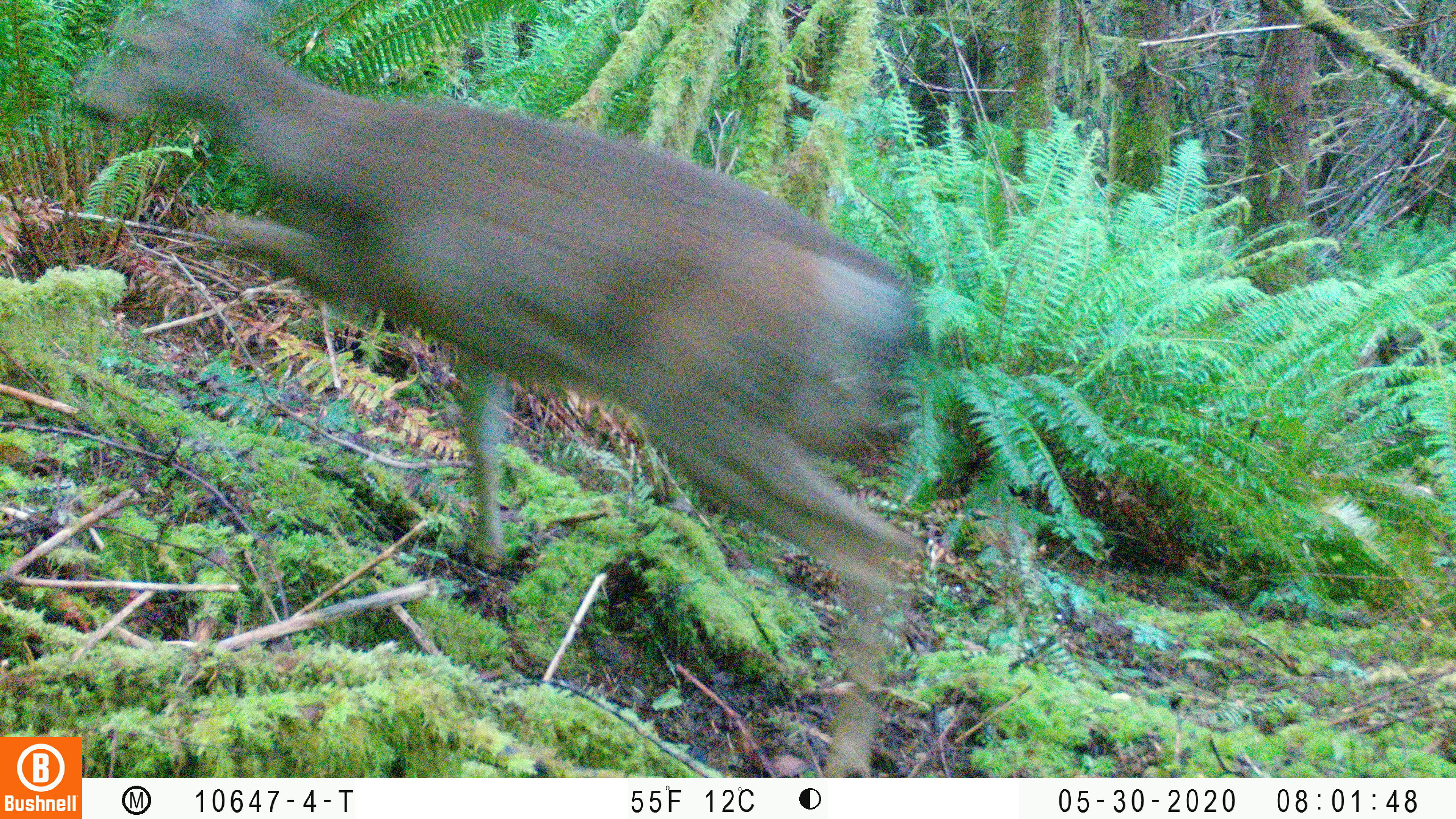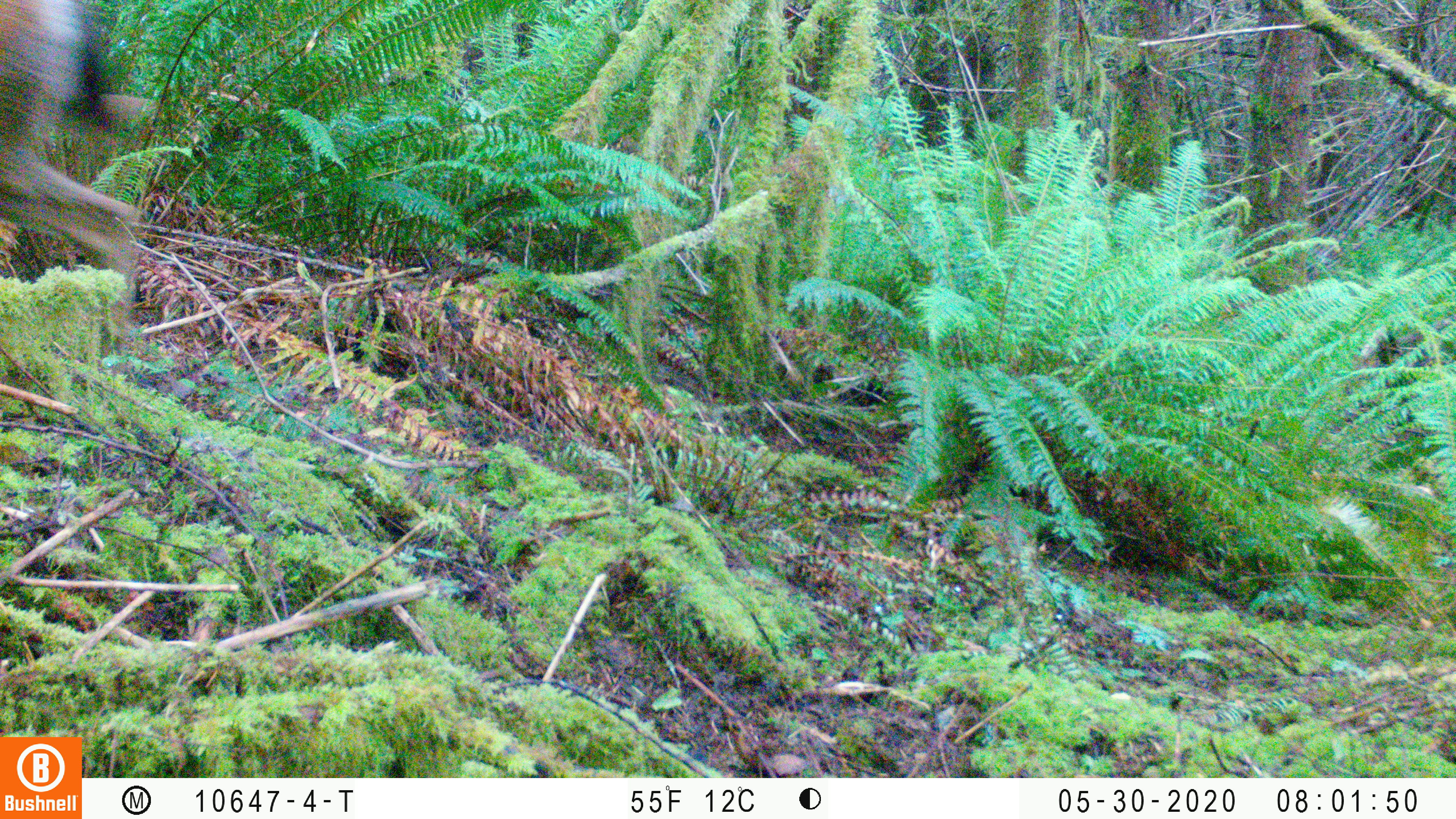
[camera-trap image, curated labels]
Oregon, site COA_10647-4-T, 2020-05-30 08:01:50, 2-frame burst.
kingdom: Animalia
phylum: Chordata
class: Mammalia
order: Artiodactyla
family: Cervidae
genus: Odocoileus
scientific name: Odocoileus hemionus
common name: black-tailed deer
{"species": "black-tailed deer (Odocoileus hemionus)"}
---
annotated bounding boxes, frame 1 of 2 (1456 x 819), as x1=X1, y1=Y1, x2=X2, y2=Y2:
black-tailed deer: x1=67, y1=0, x2=916, y2=730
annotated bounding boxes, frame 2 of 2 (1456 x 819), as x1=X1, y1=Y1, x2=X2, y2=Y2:
black-tailed deer: x1=0, y1=0, x2=137, y2=387